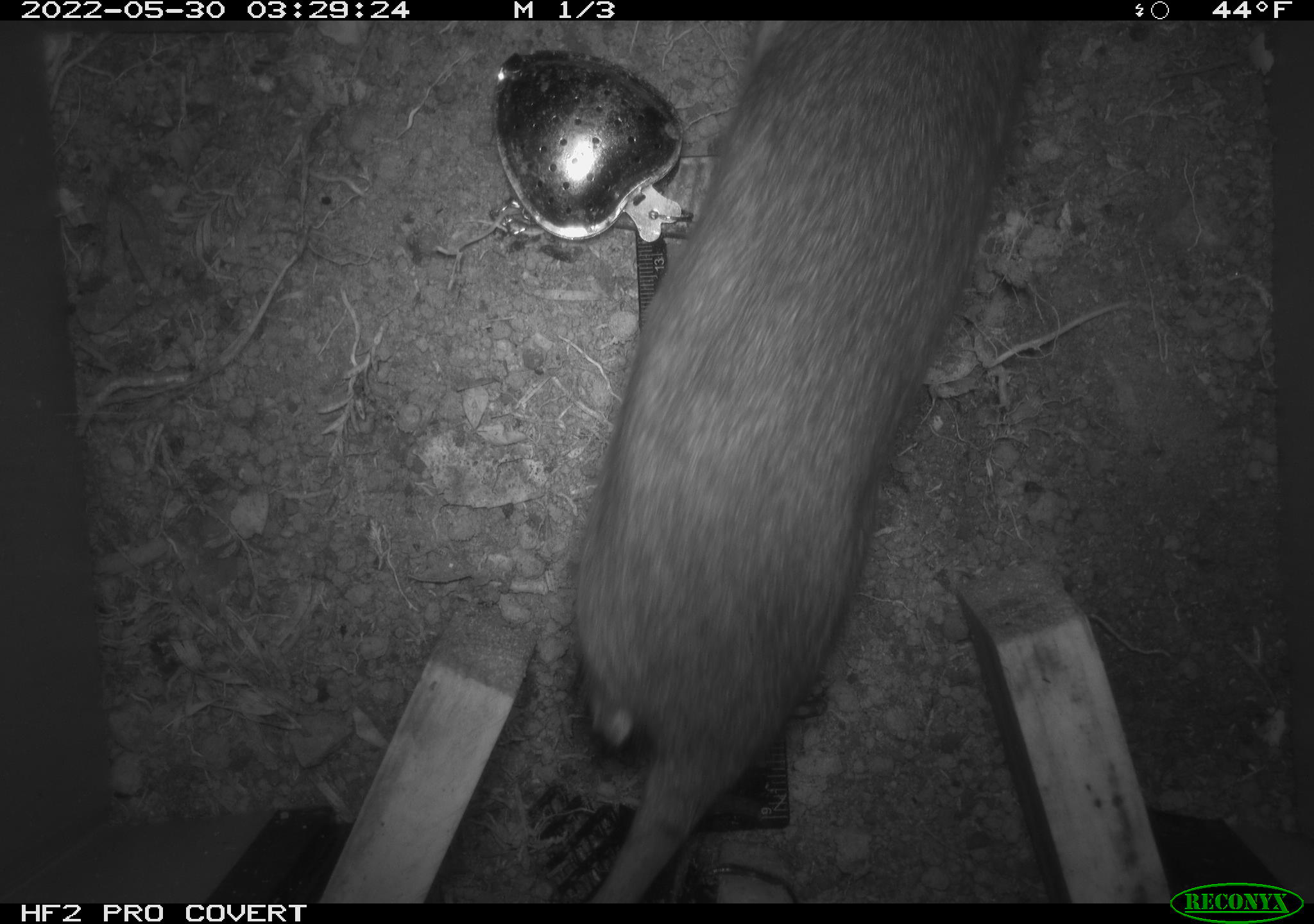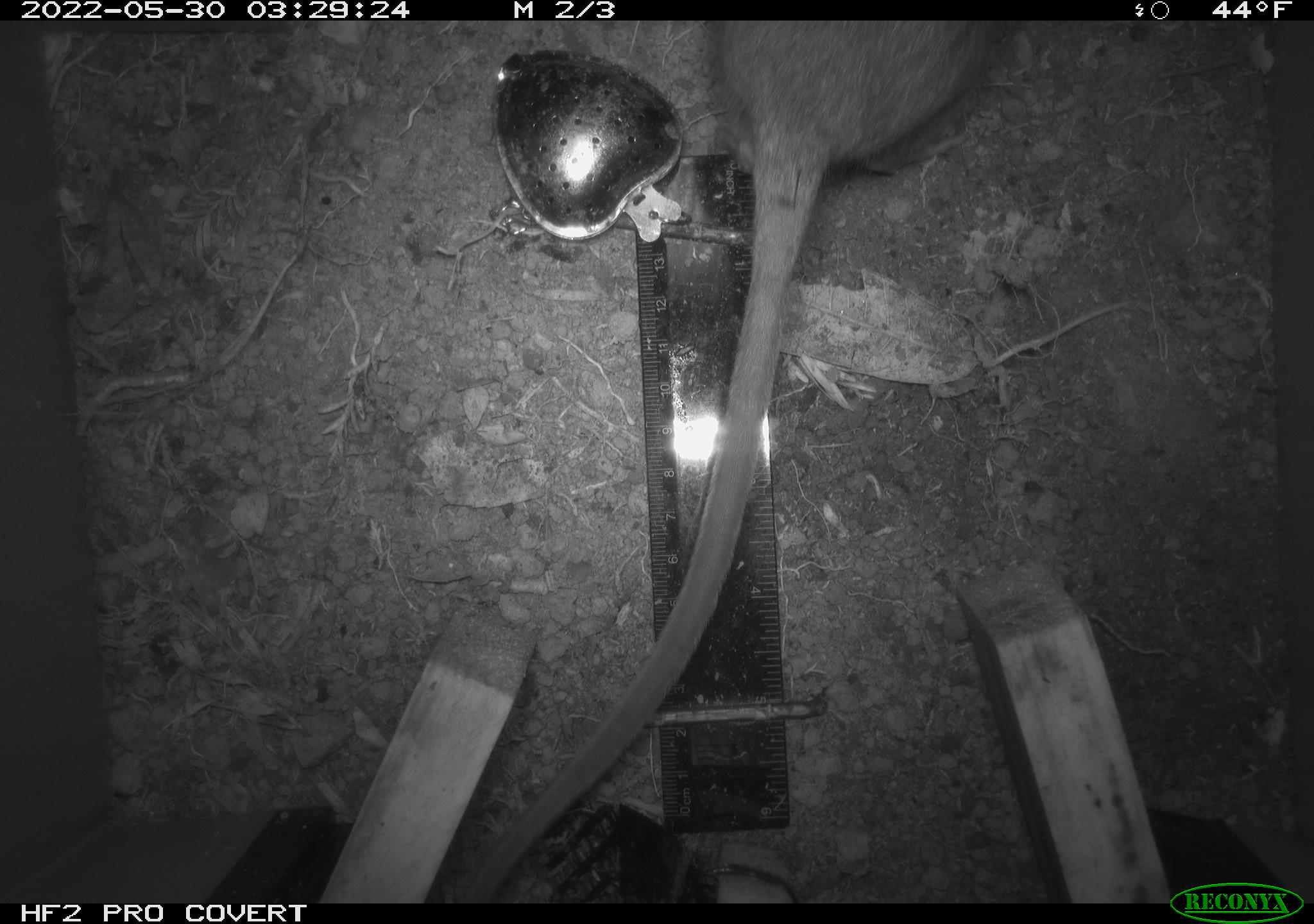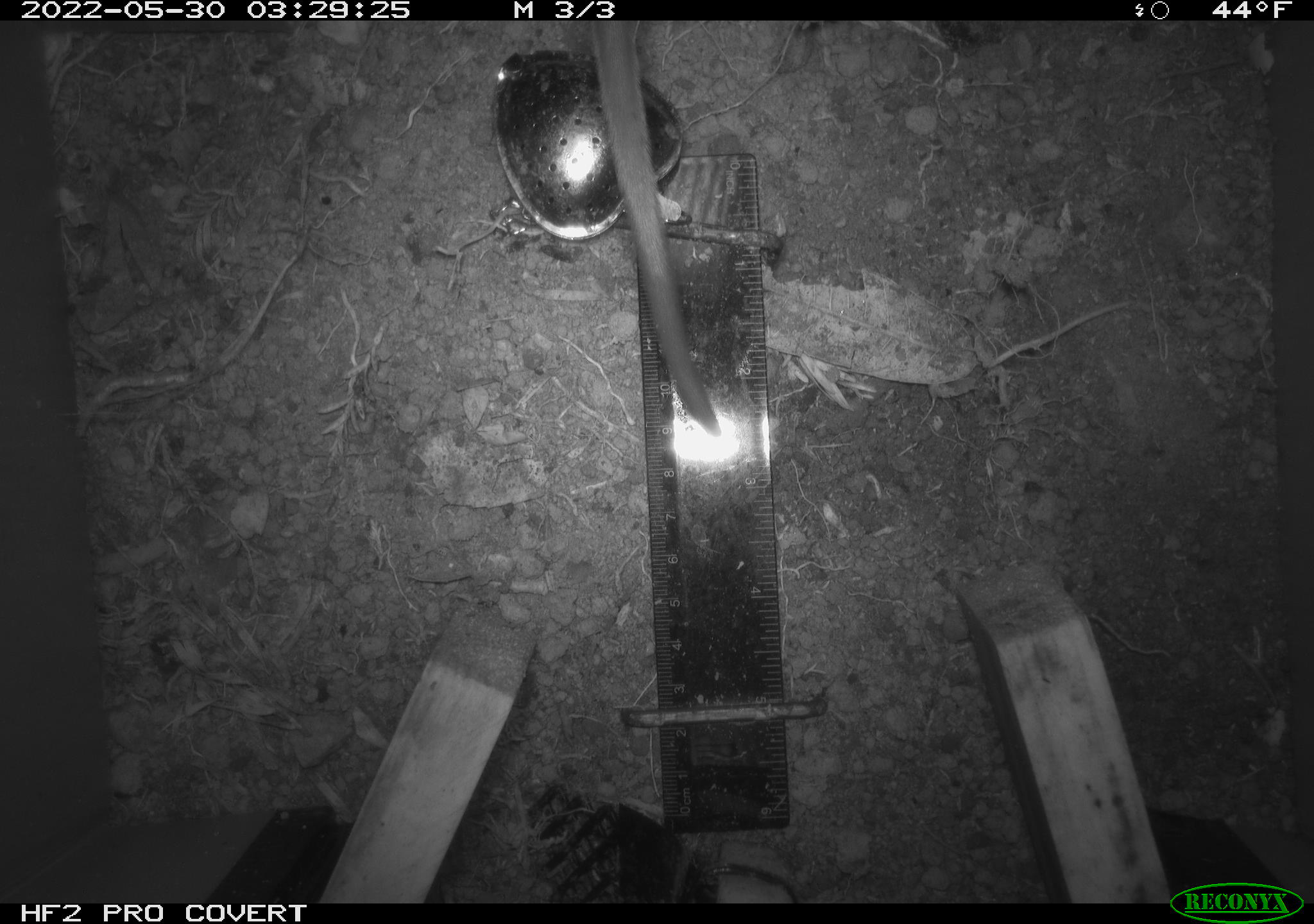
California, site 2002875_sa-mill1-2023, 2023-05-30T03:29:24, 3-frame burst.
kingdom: Animalia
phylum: Chordata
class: Mammalia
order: Rodentia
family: Cricetidae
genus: Neotoma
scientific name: Neotoma fuscipes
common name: dusky-footed woodrat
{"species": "dusky-footed woodrat (Neotoma fuscipes)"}